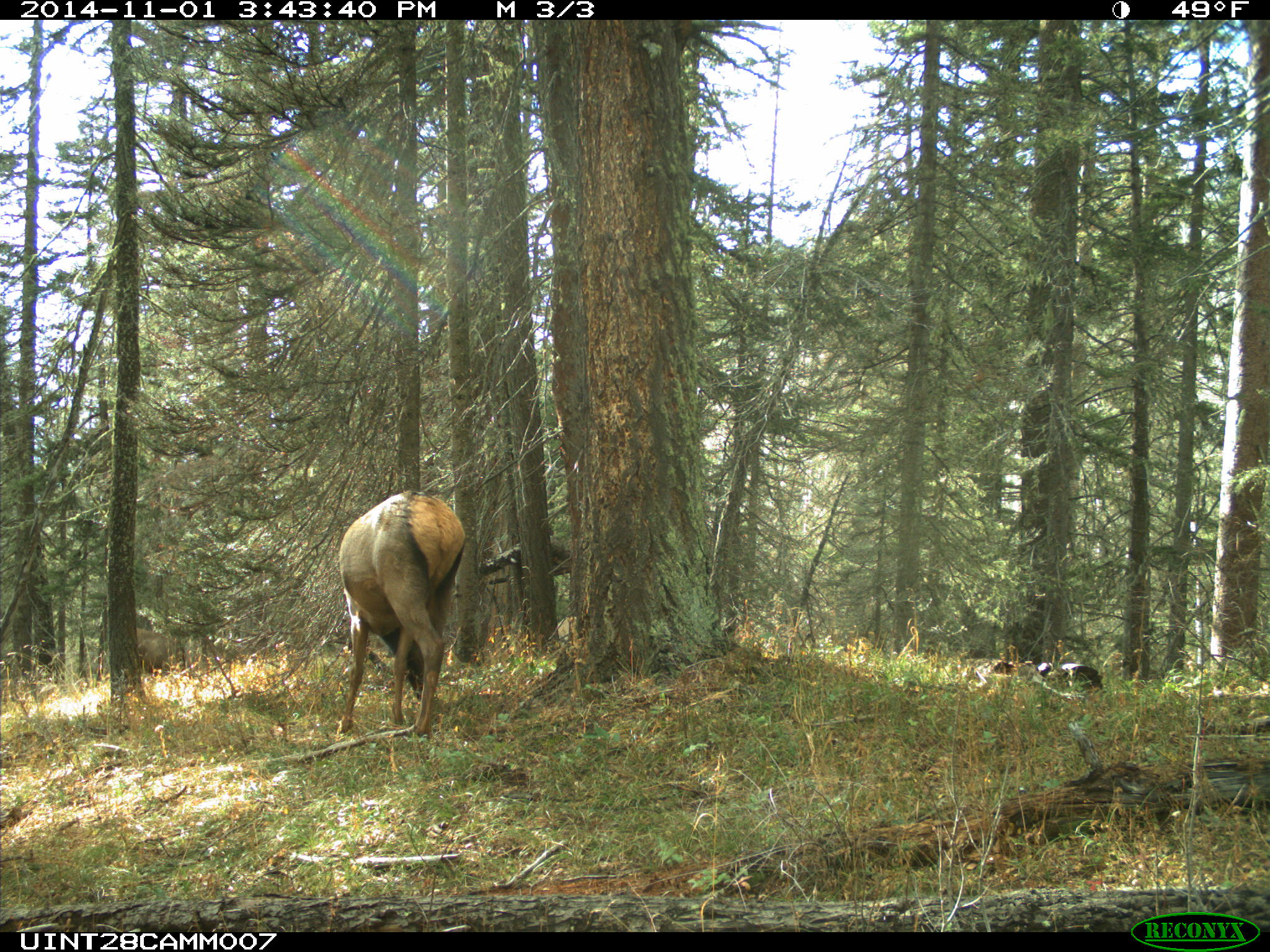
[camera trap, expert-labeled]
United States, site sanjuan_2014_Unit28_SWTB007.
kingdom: Animalia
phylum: Chordata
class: Mammalia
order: Artiodactyla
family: Cervidae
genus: Cervus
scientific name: Cervus elaphus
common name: red deer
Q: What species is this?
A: Cervus elaphus (red deer).